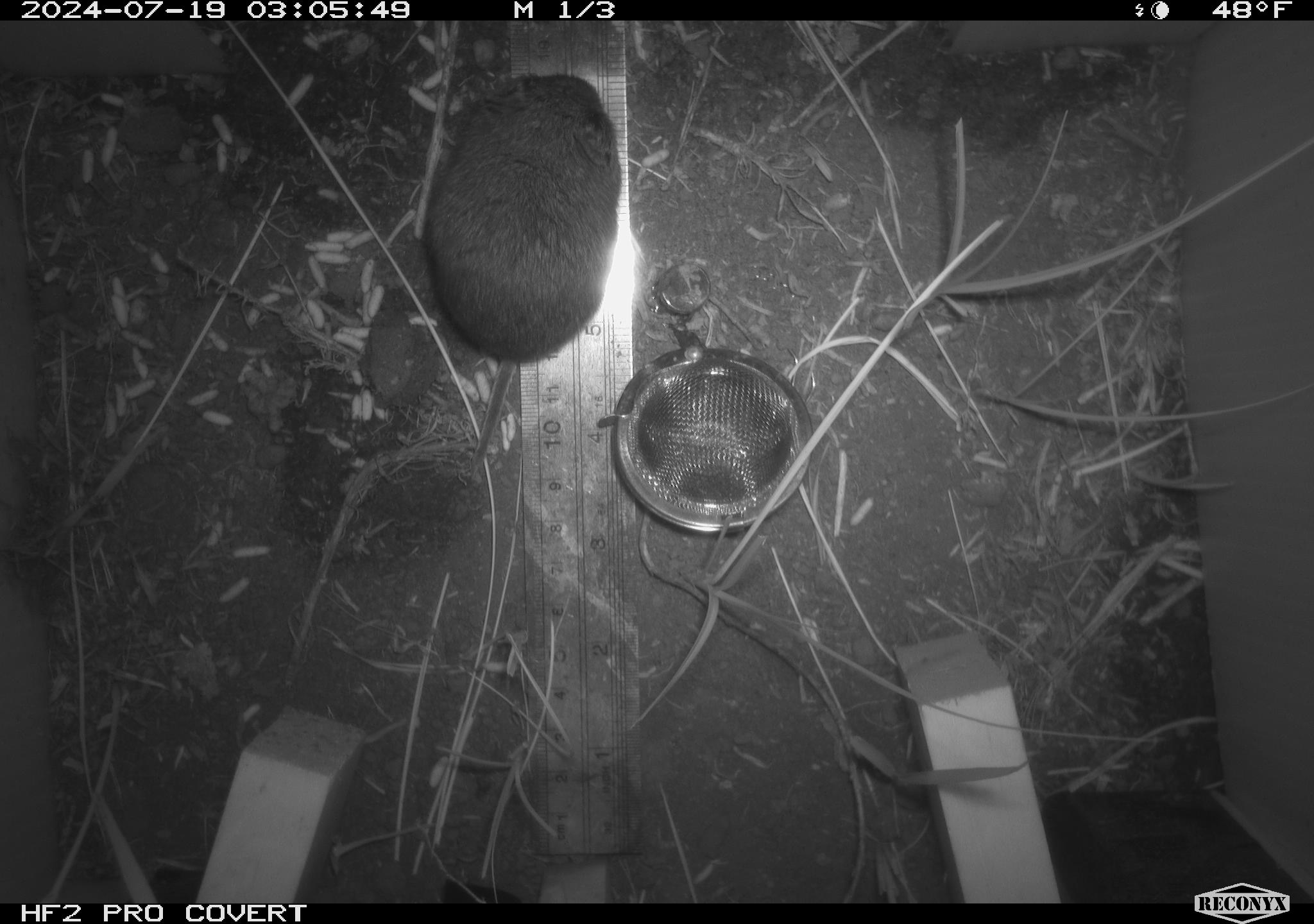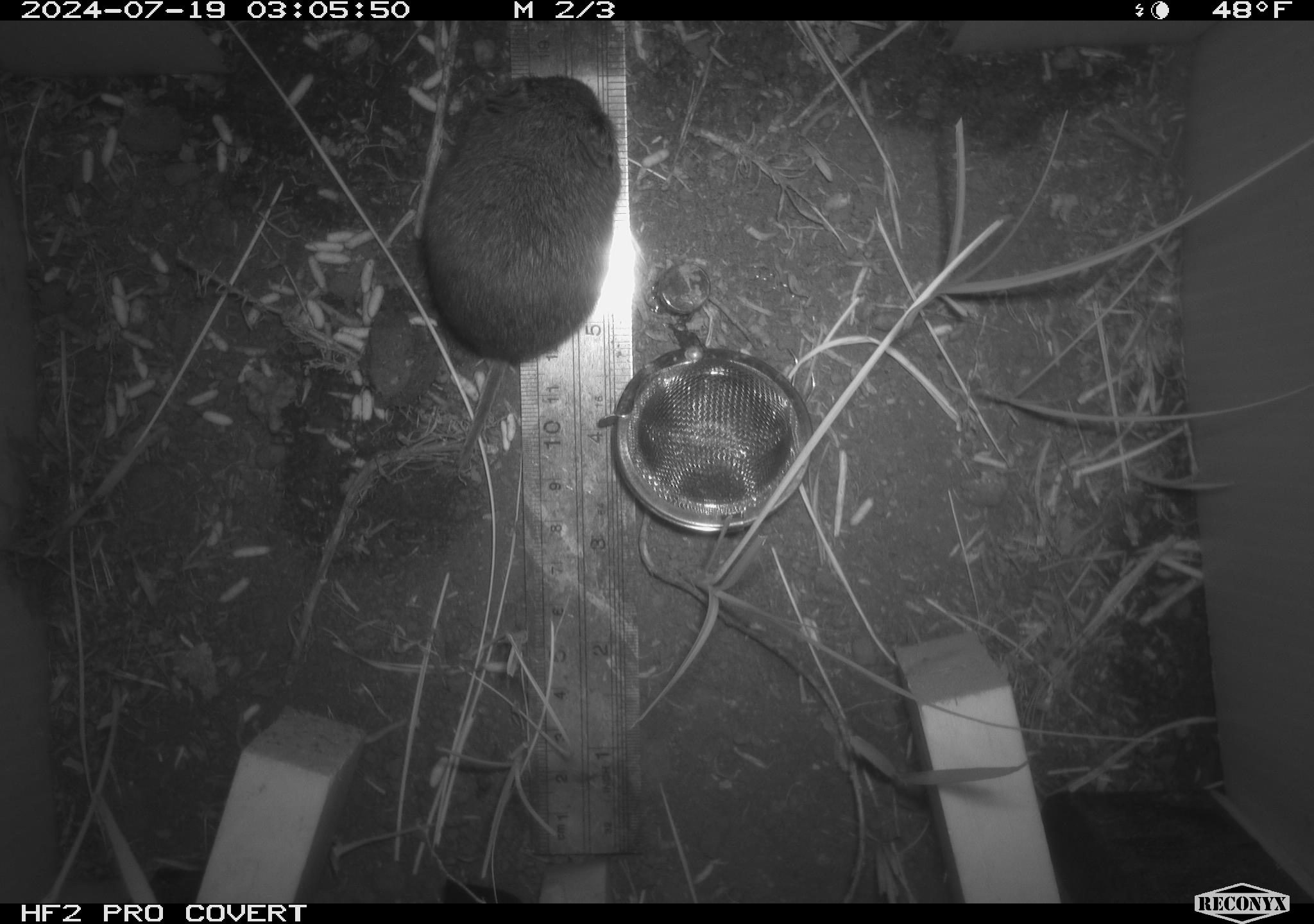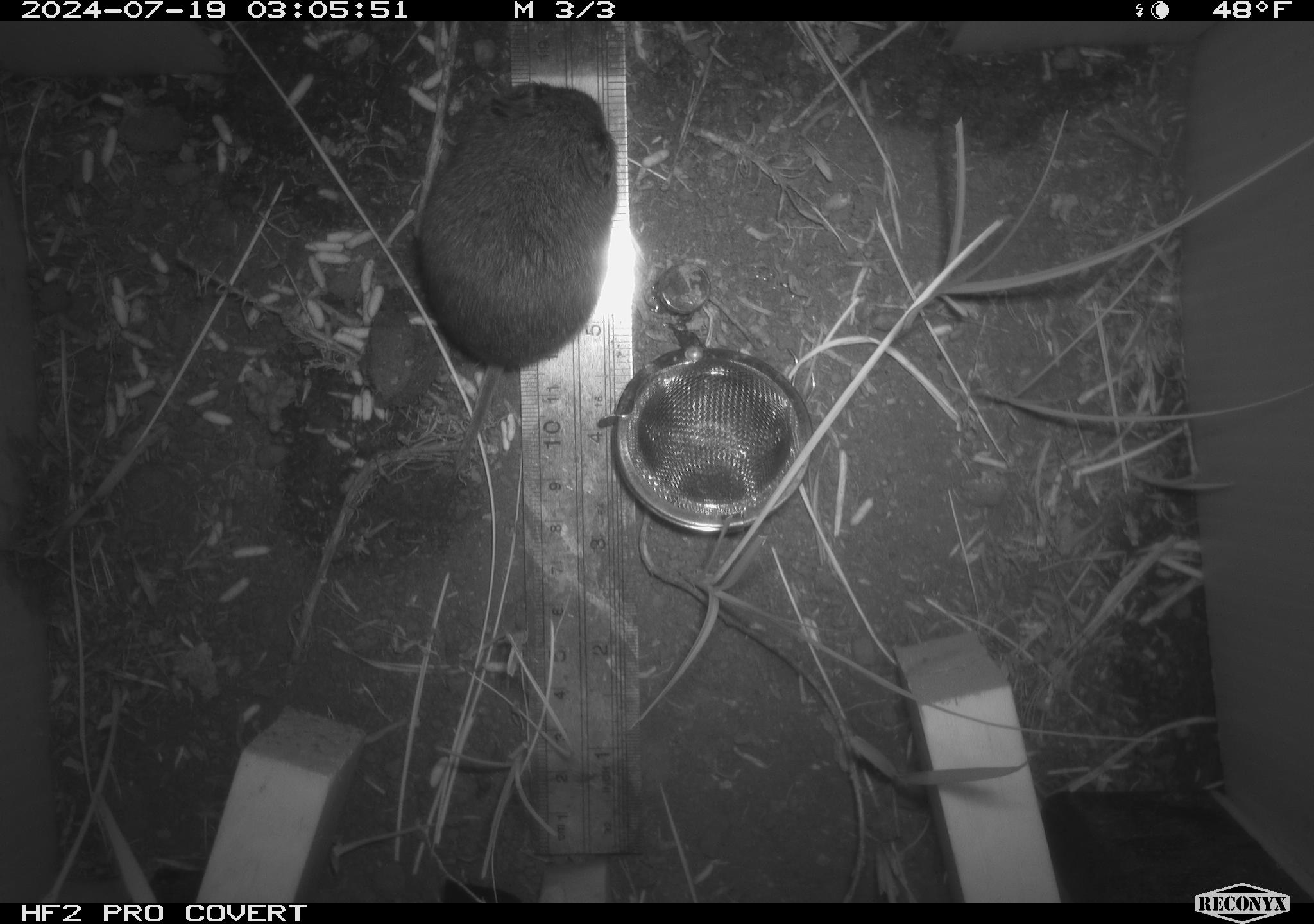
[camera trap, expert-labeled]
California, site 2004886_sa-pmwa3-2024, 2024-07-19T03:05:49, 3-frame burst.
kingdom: Animalia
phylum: Chordata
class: Mammalia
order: Rodentia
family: Cricetidae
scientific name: Arvicolinae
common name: voles, lemmings, and muskrats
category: arvicolinae subfamily